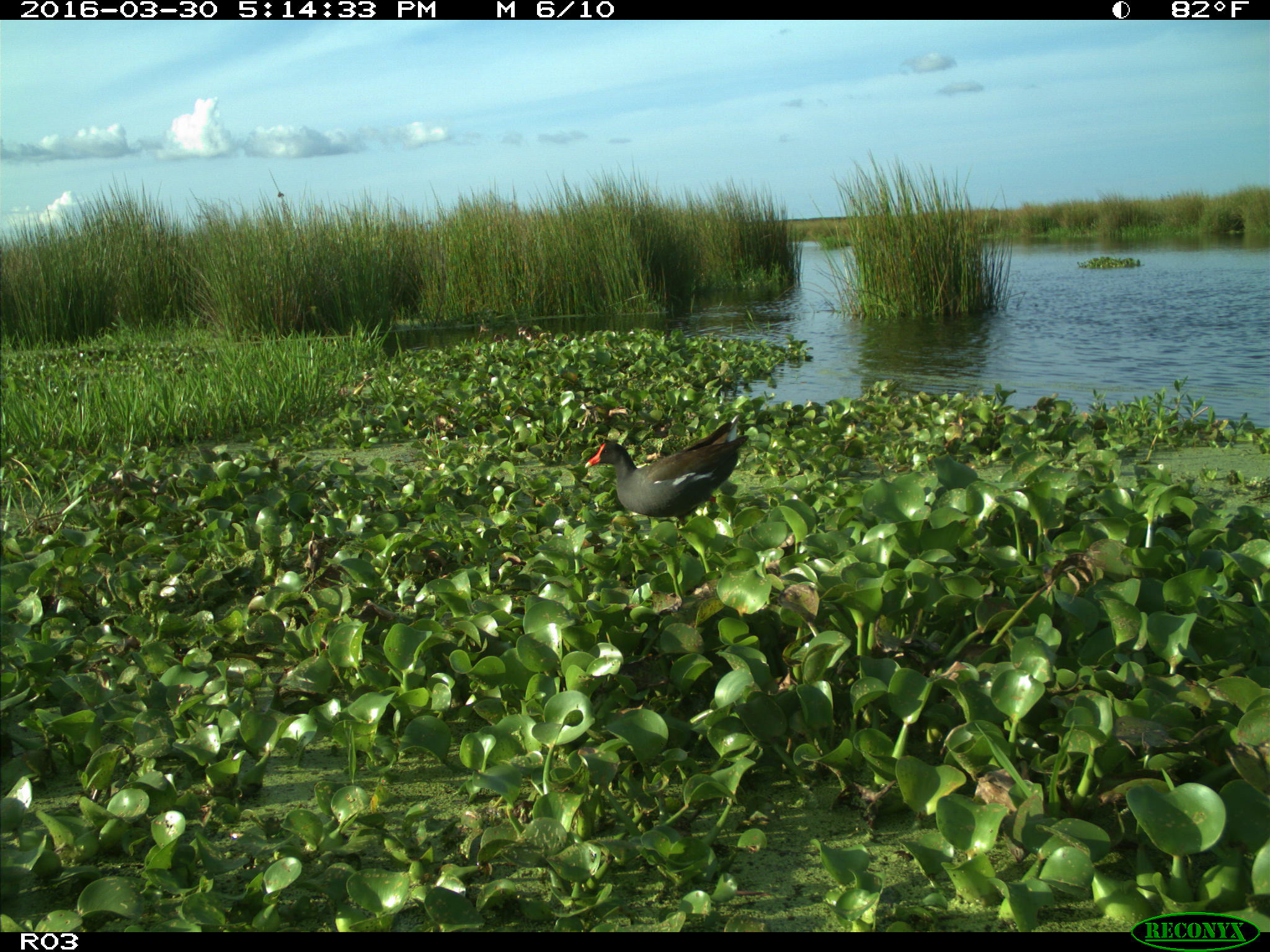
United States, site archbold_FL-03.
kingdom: Animalia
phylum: Chordata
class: Aves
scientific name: Aves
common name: birds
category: unidentified bird